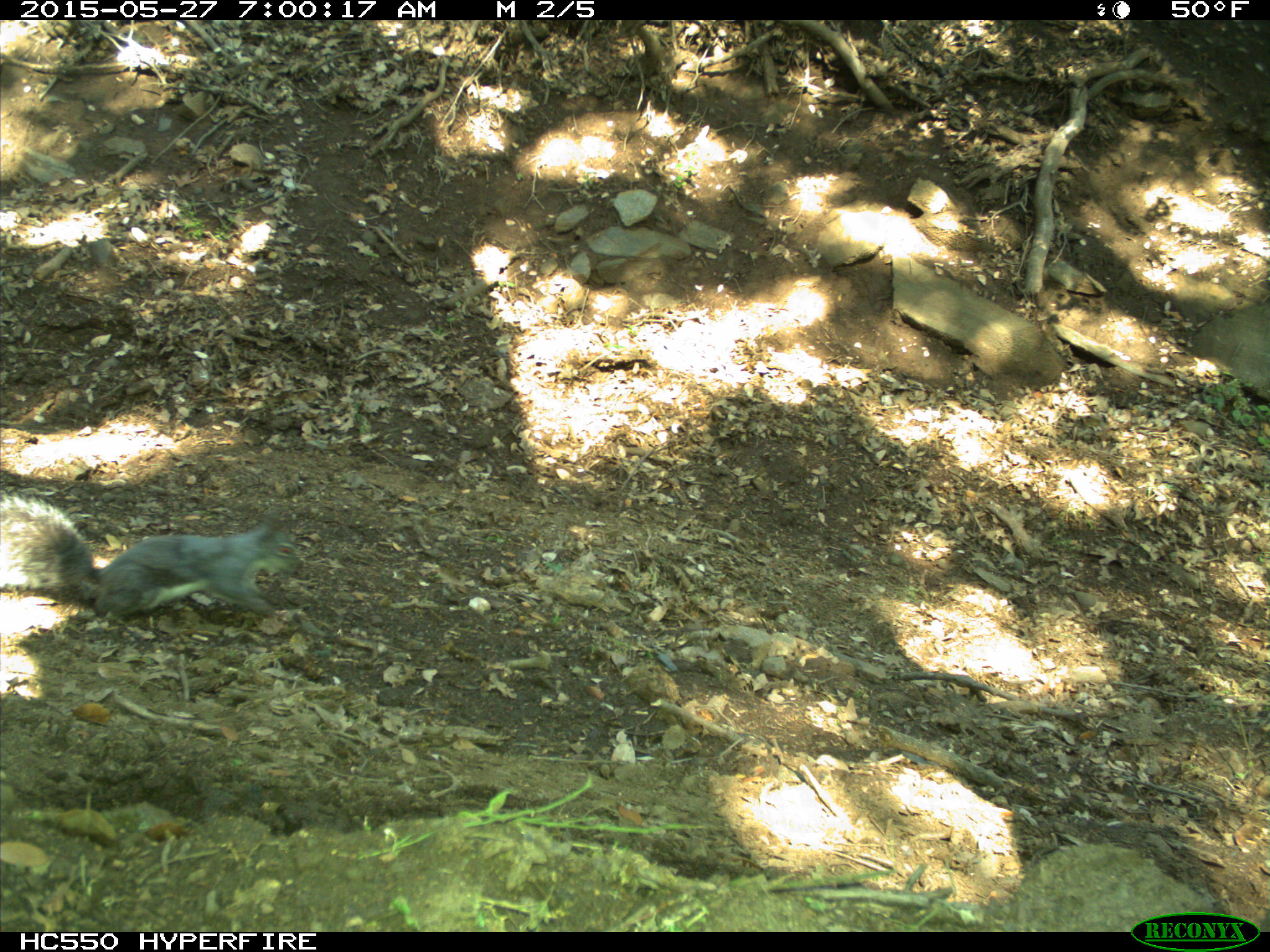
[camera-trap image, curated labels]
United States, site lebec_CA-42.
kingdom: Animalia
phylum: Chordata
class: Mammalia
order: Rodentia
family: Sciuridae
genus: Sciurus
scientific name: Sciurus carolinensis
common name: eastern gray squirrel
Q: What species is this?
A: Sciurus carolinensis (eastern gray squirrel).